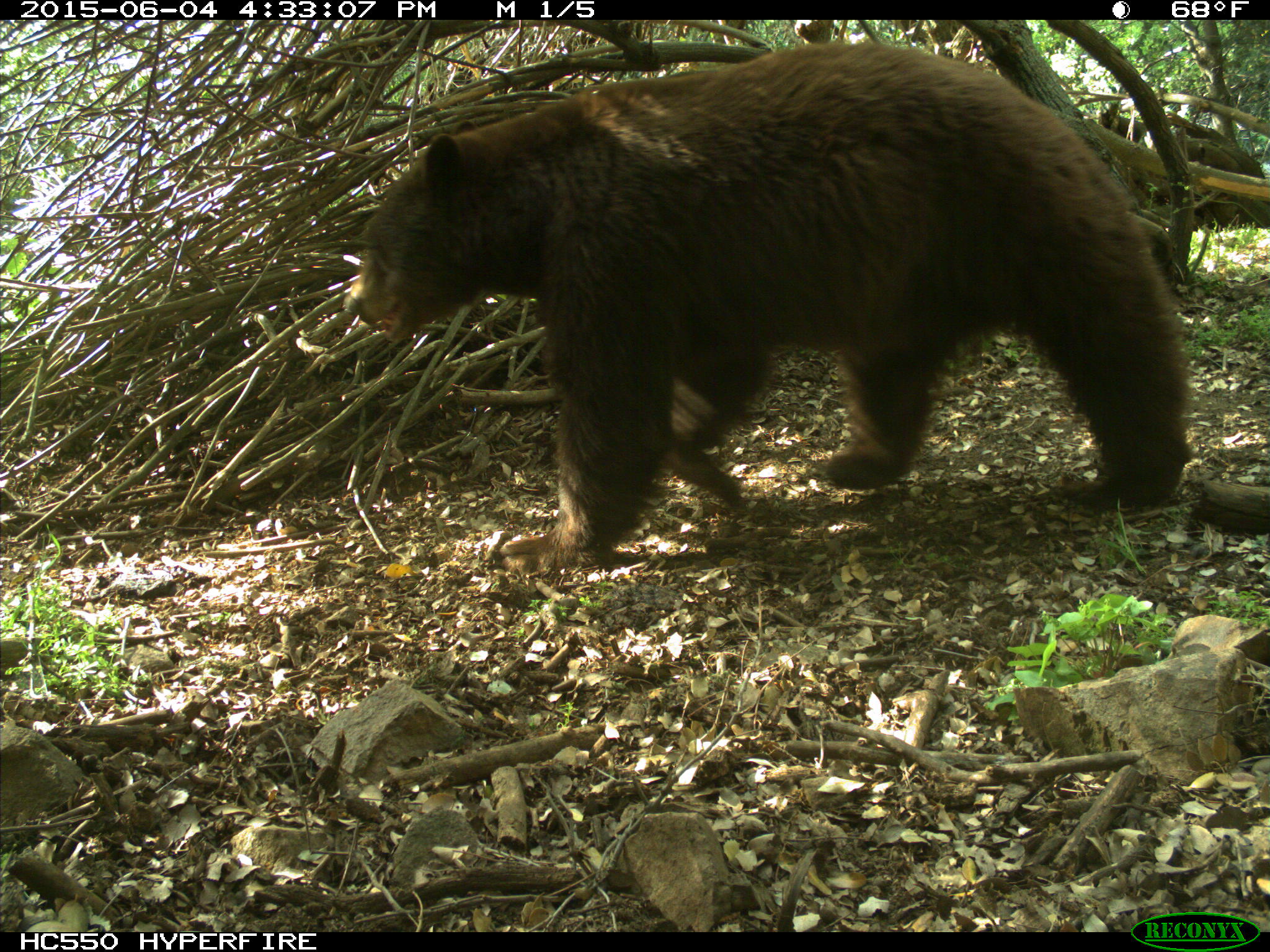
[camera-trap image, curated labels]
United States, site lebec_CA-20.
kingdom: Animalia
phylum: Chordata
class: Mammalia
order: Carnivora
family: Ursidae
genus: Ursus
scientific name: Ursus americanus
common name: american black bear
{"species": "Ursus americanus (american black bear)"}